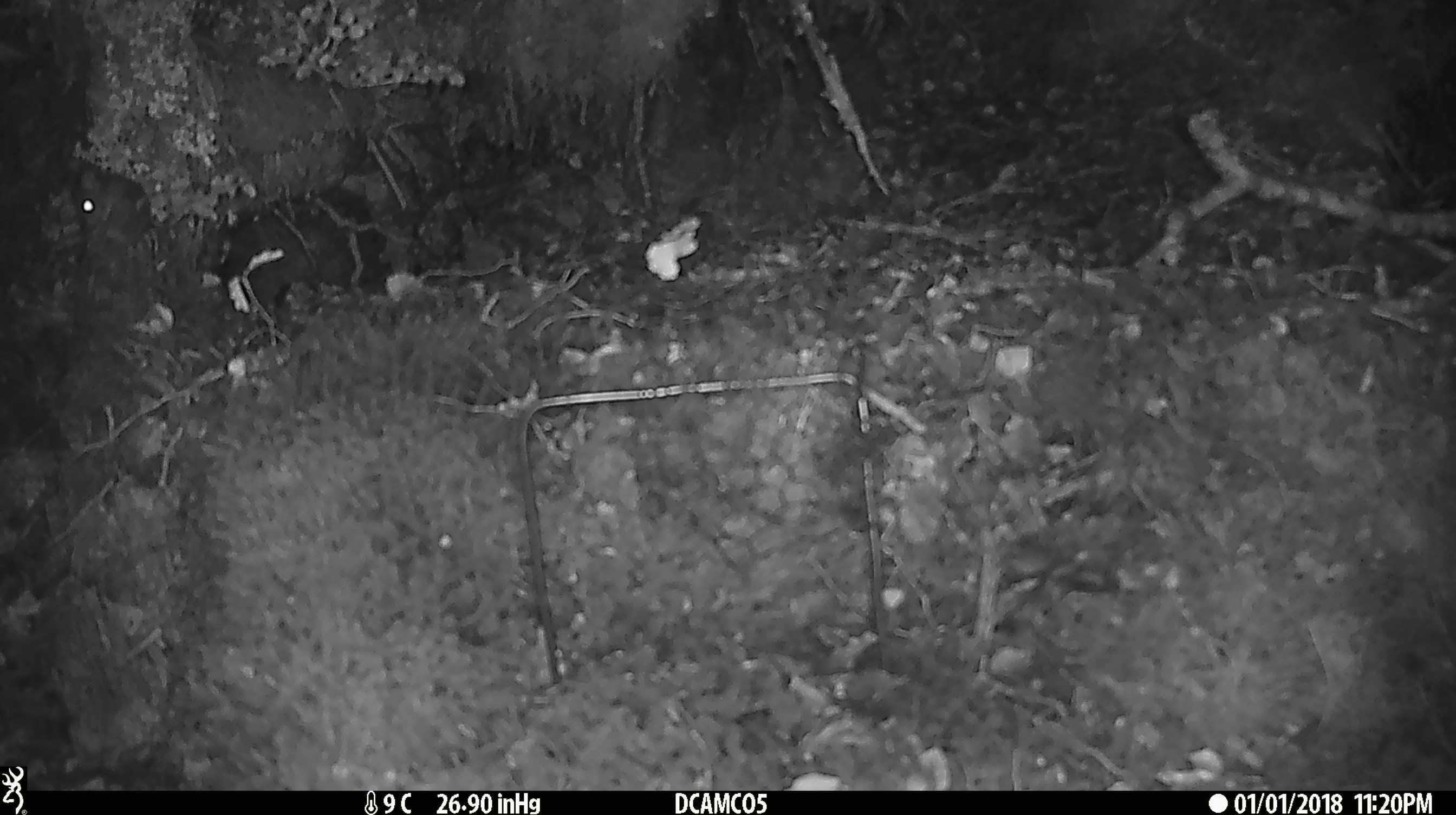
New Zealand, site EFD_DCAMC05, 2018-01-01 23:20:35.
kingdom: Animalia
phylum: Chordata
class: Mammalia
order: Rodentia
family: Muridae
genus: Mus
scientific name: Mus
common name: mouse